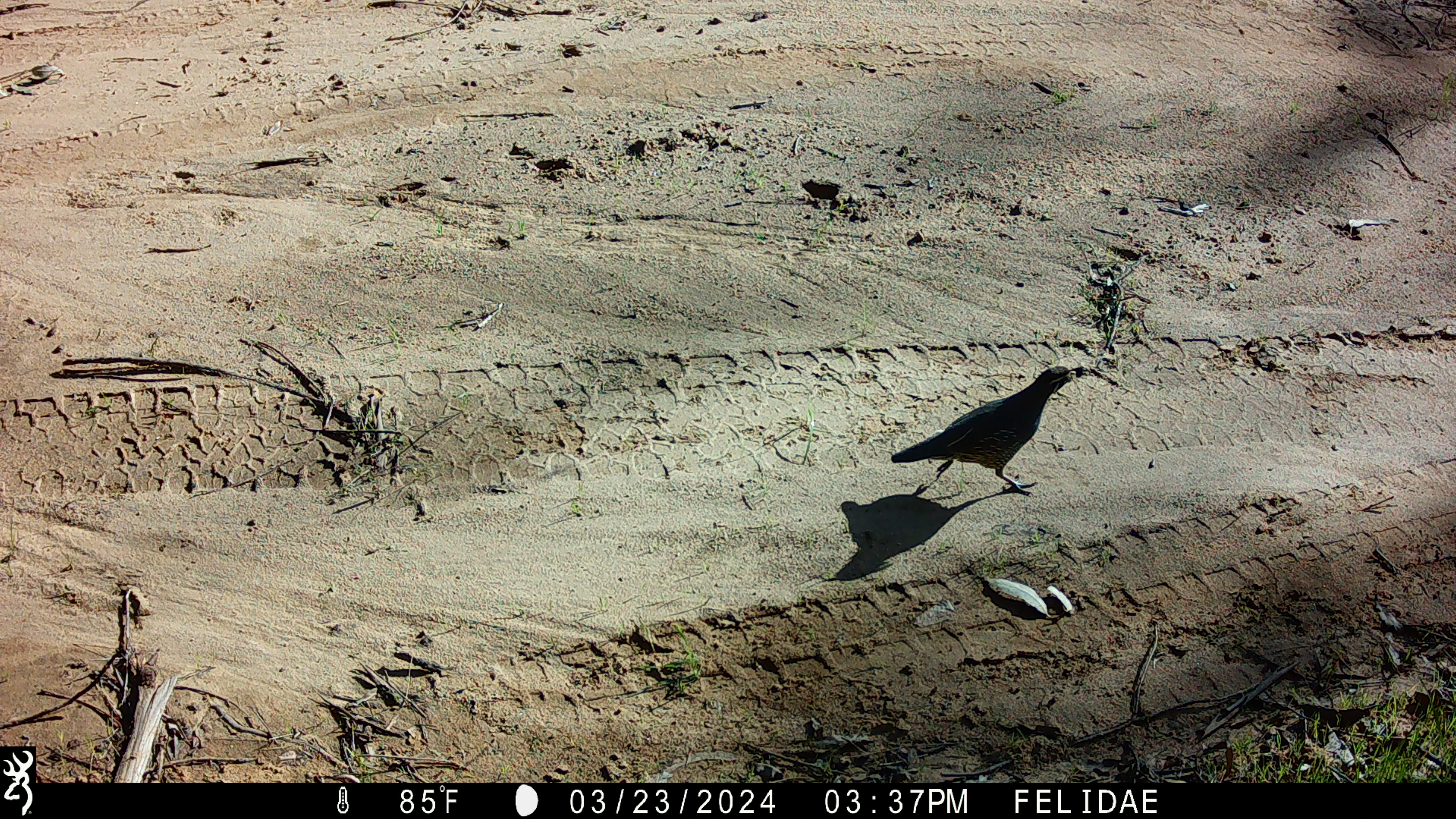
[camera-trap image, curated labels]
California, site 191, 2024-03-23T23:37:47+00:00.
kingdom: Animalia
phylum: Chordata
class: Aves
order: Galliformes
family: Odontophoridae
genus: Callipepla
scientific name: Callipepla californica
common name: california quail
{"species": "california quail (Callipepla californica)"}